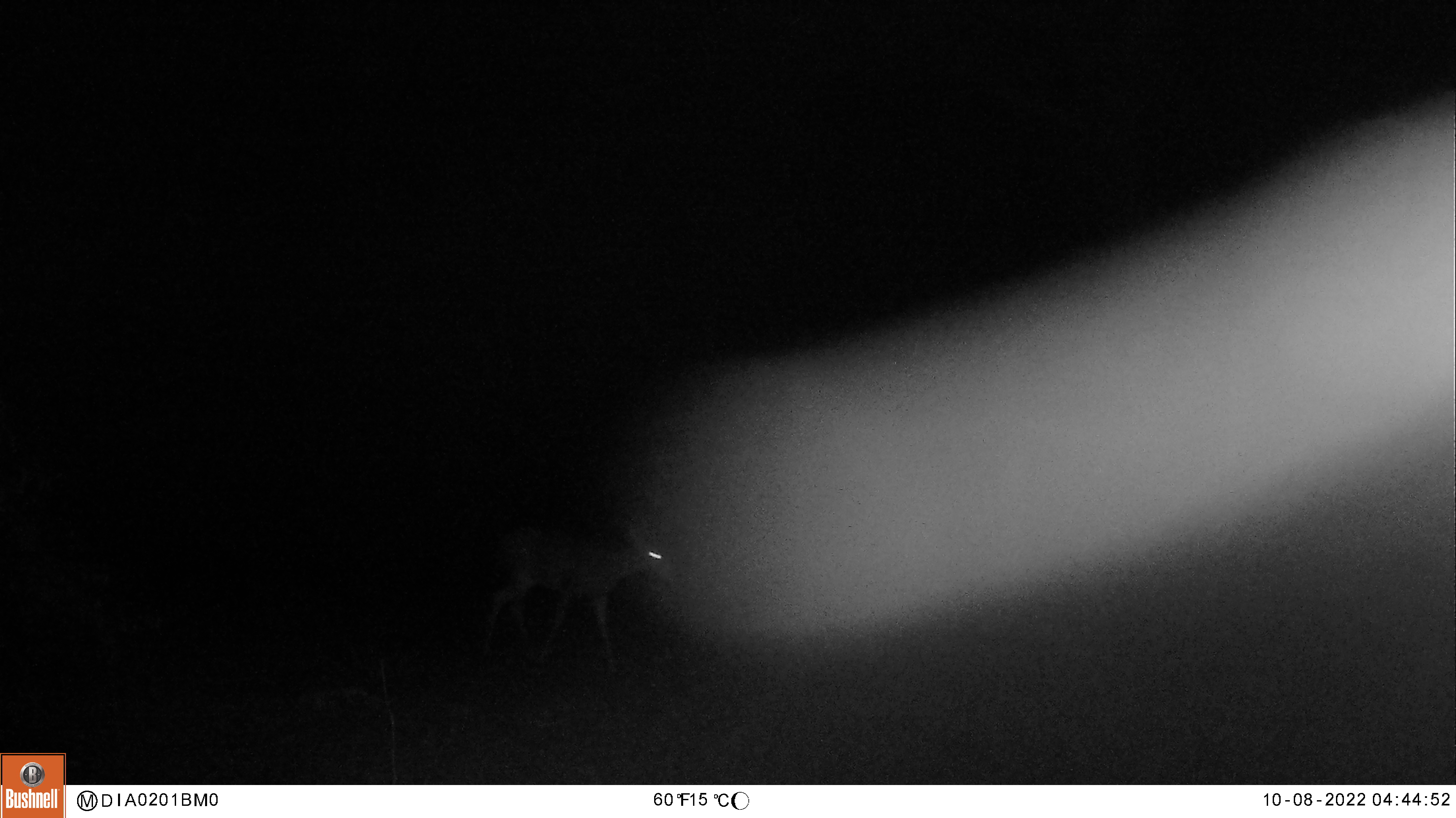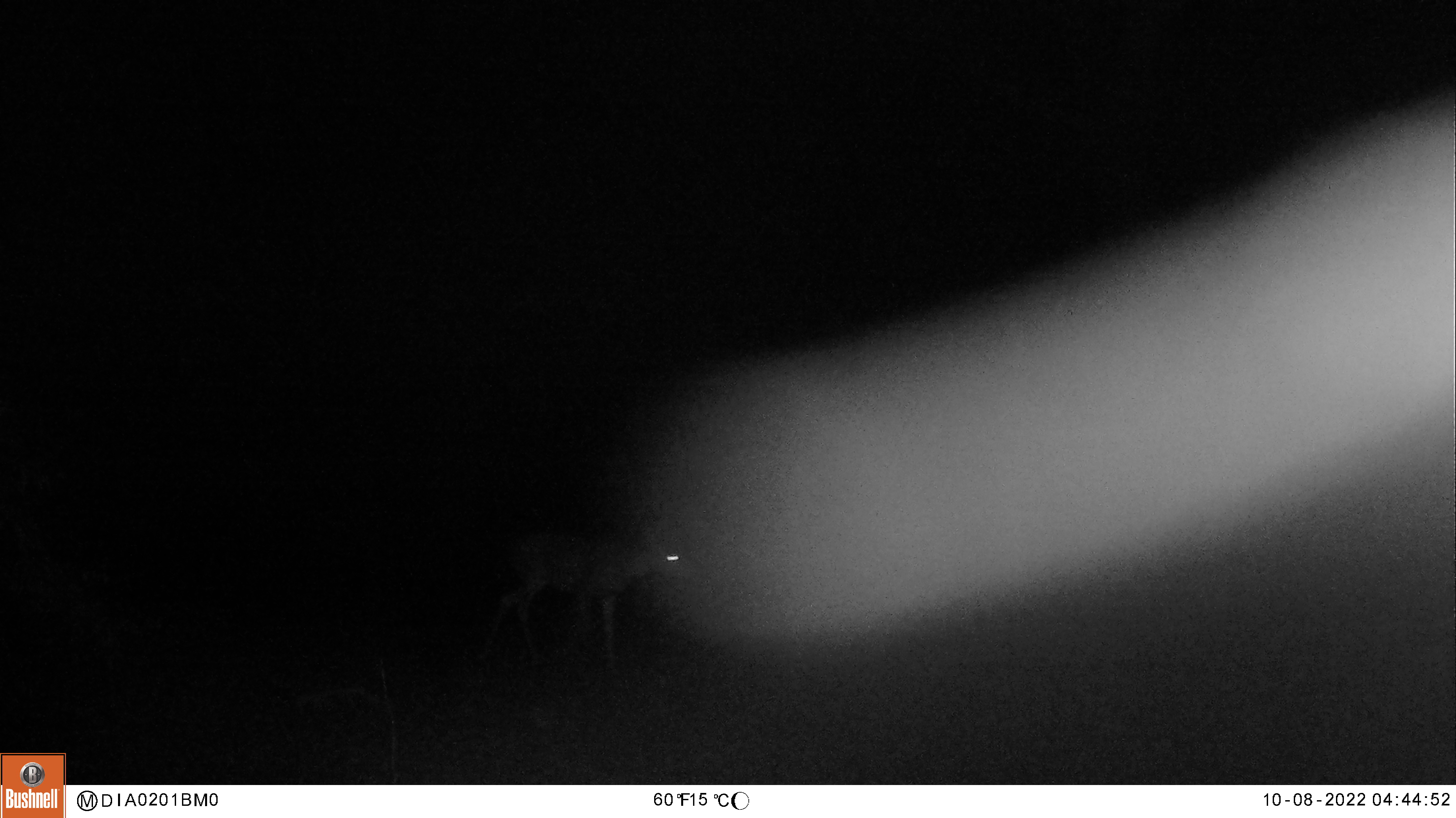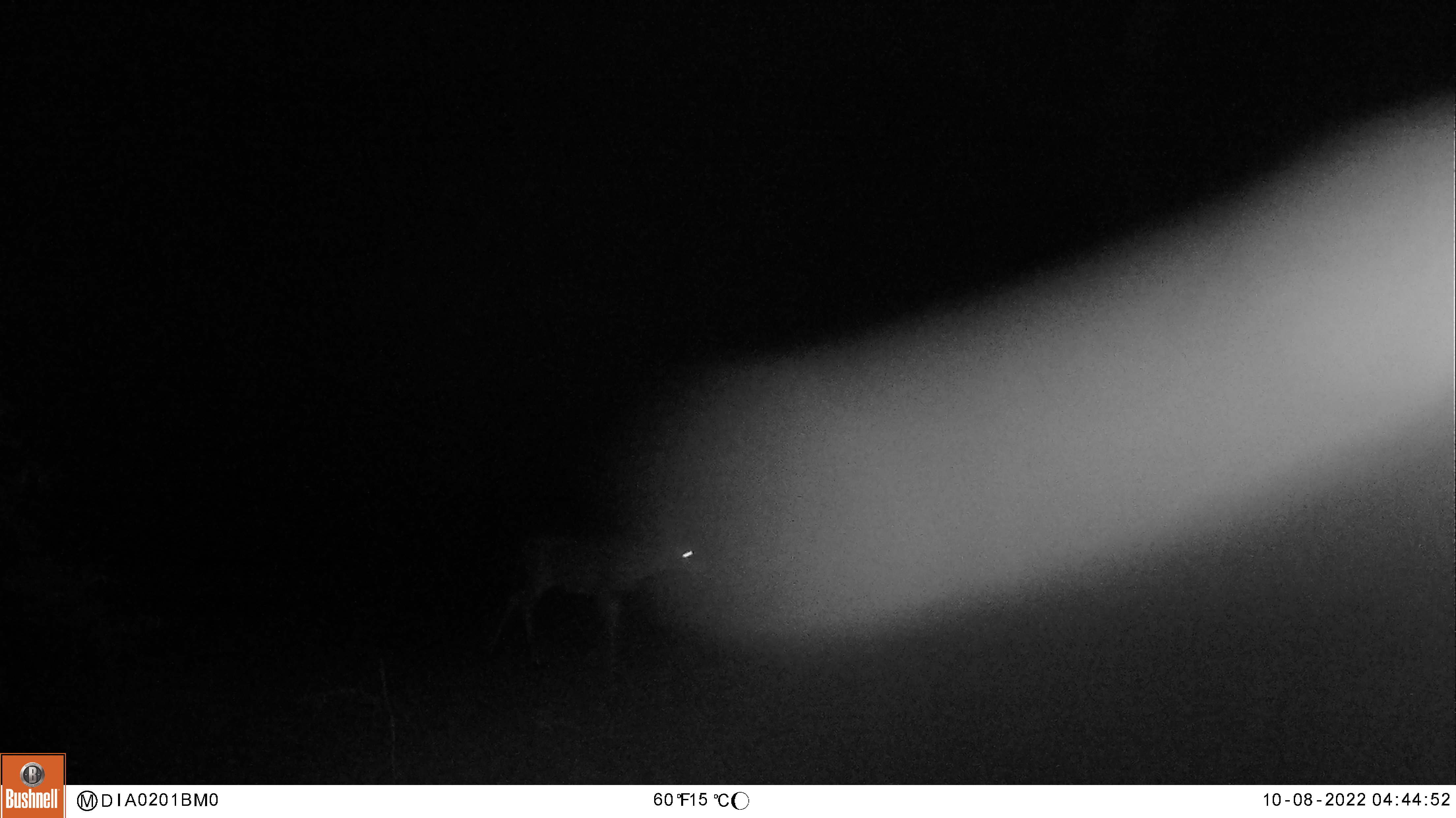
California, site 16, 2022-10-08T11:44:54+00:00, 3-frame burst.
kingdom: Animalia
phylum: Chordata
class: Mammalia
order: Artiodactyla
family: Cervidae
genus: Odocoileus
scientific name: Odocoileus hemionus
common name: mule deer